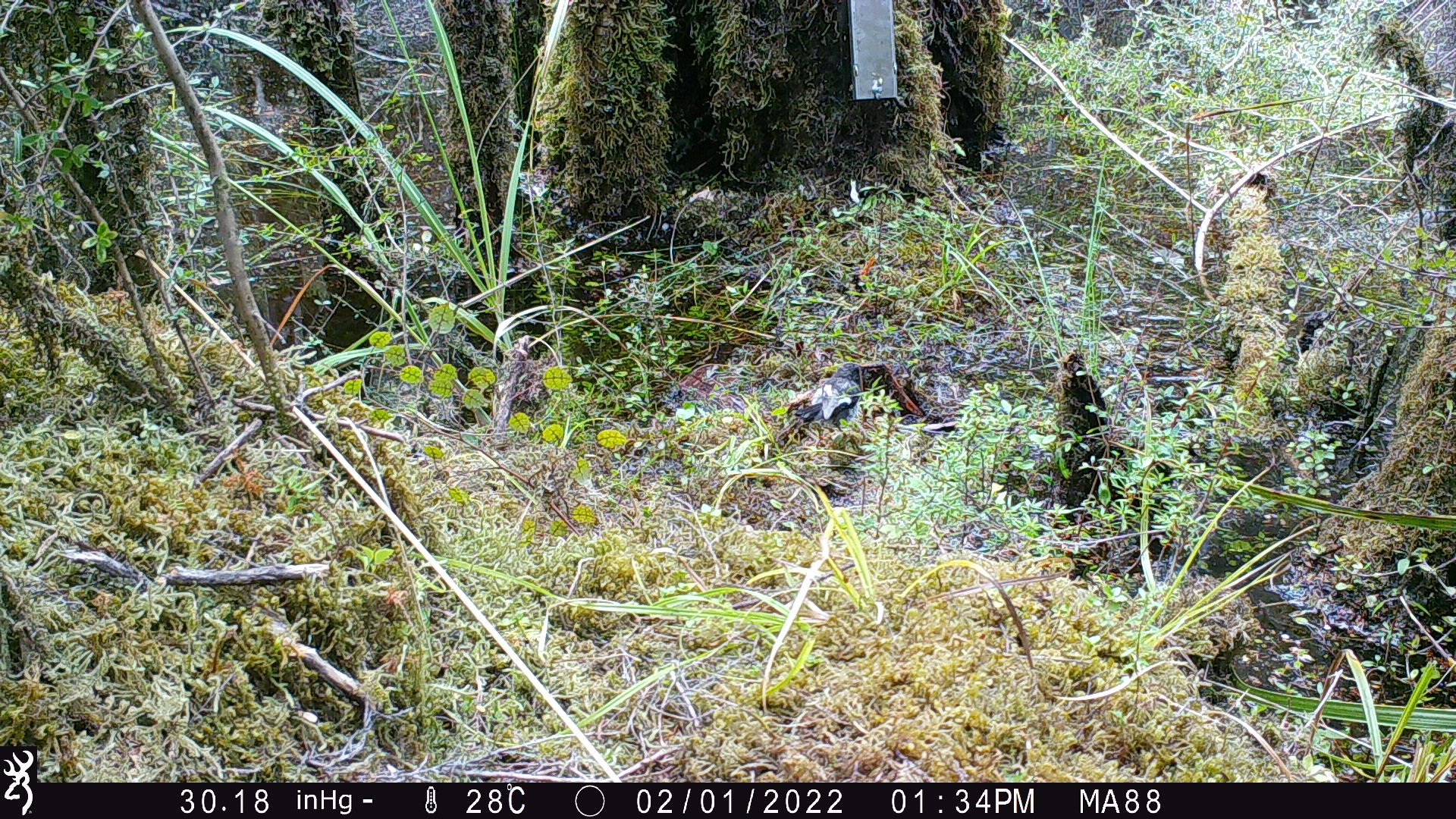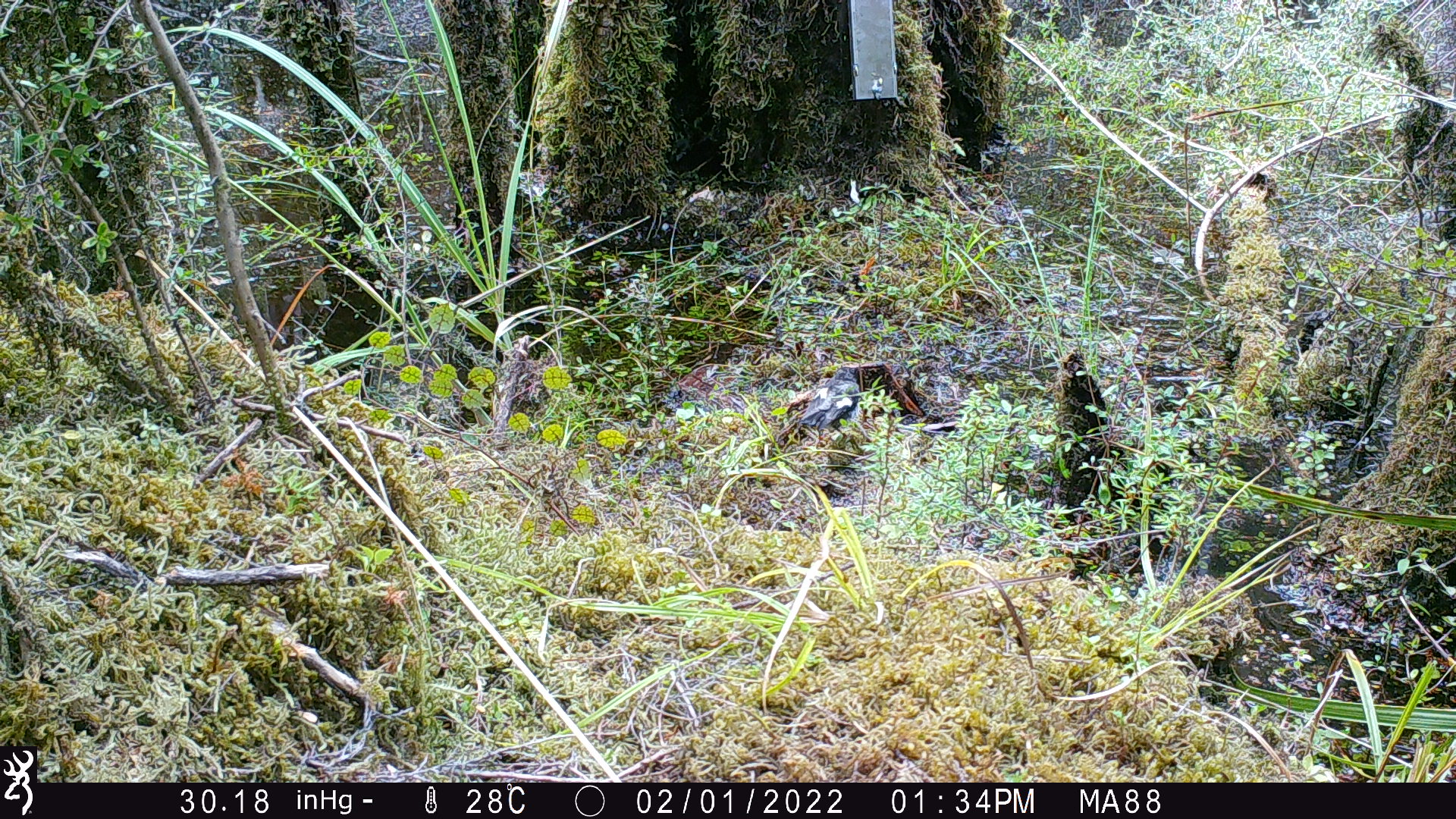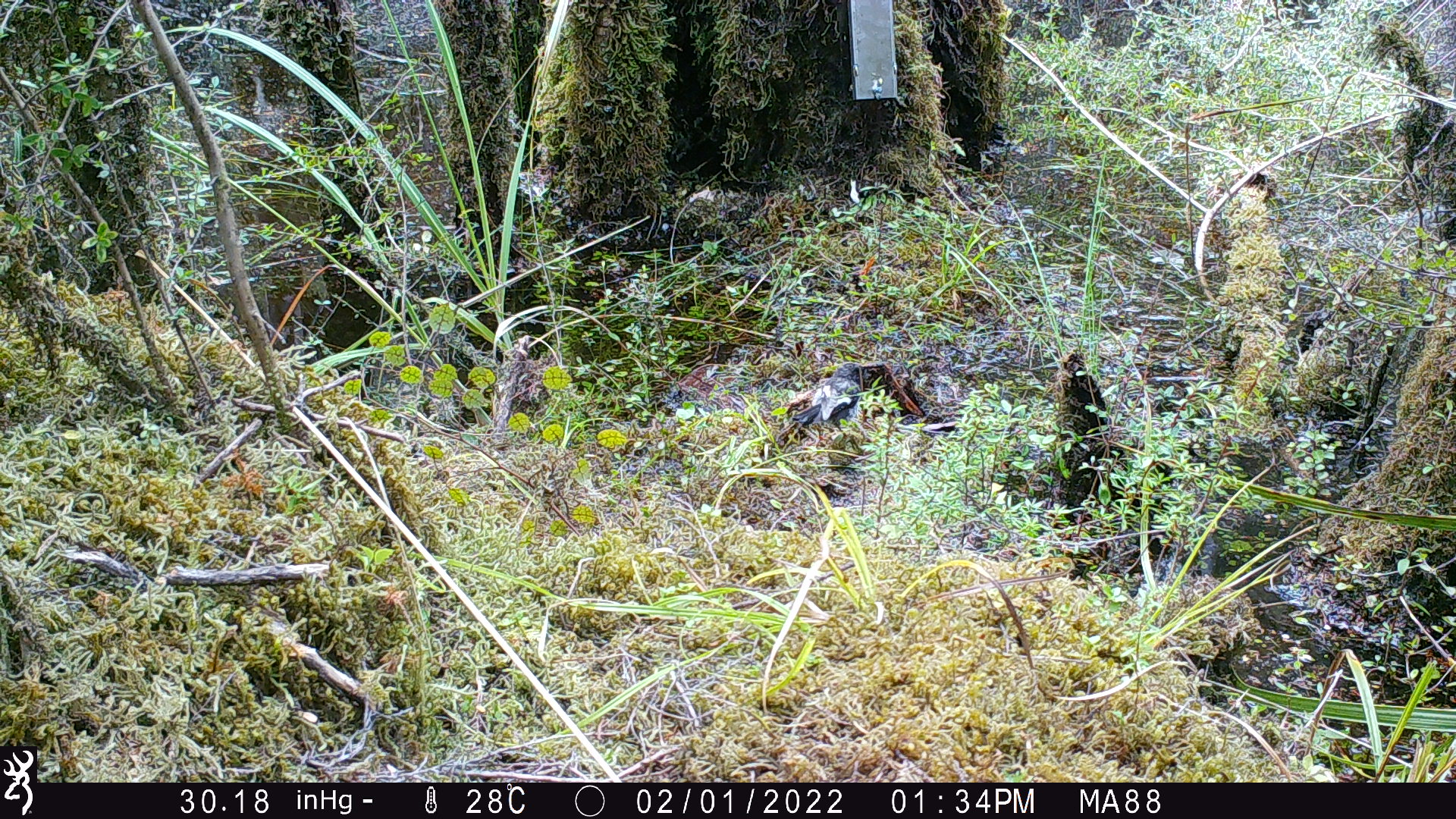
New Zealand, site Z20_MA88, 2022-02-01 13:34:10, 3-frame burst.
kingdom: Animalia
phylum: Chordata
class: Aves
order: Passeriformes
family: Petroicidae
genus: Petroica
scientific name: Petroica macrocephala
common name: tomtit